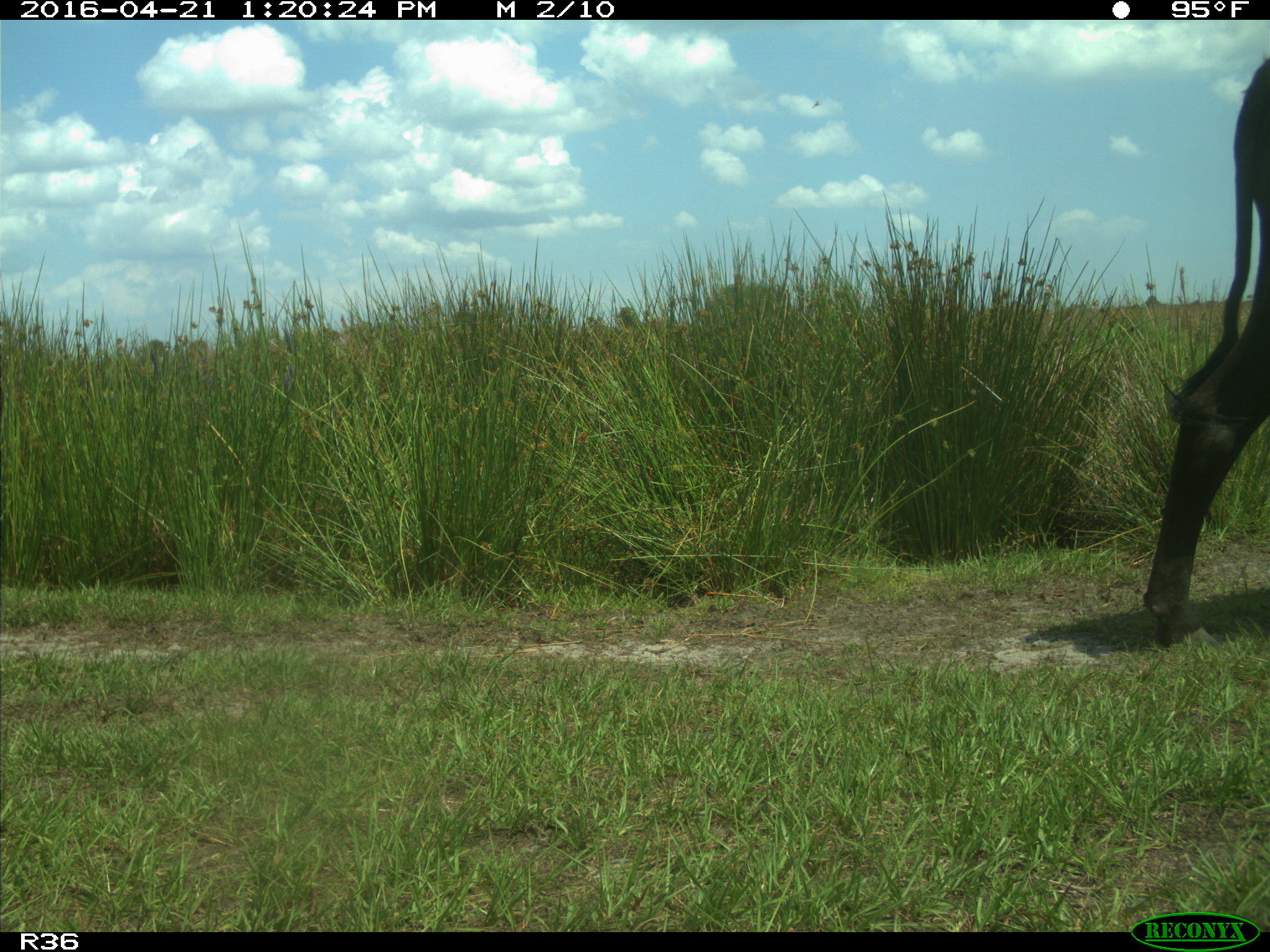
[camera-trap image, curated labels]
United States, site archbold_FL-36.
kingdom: Animalia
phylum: Chordata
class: Mammalia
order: Artiodactyla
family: Bovidae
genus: Bos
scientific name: Bos taurus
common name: domestic cow